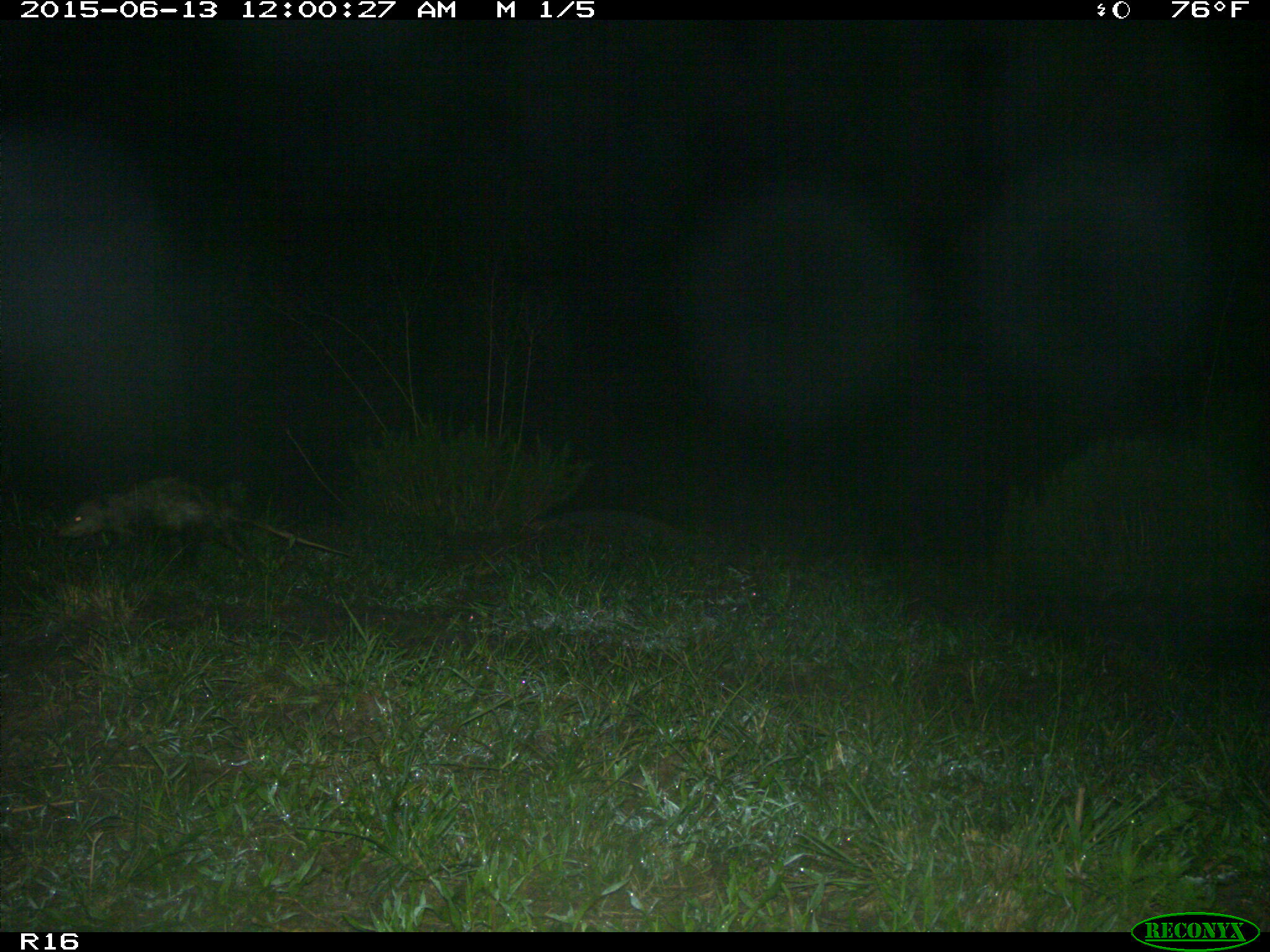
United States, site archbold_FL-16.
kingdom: Animalia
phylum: Chordata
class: Mammalia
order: Didelphimorphia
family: Didelphidae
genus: Didelphis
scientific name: Didelphis virginiana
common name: virginia opossum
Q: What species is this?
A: Didelphis virginiana (virginia opossum).